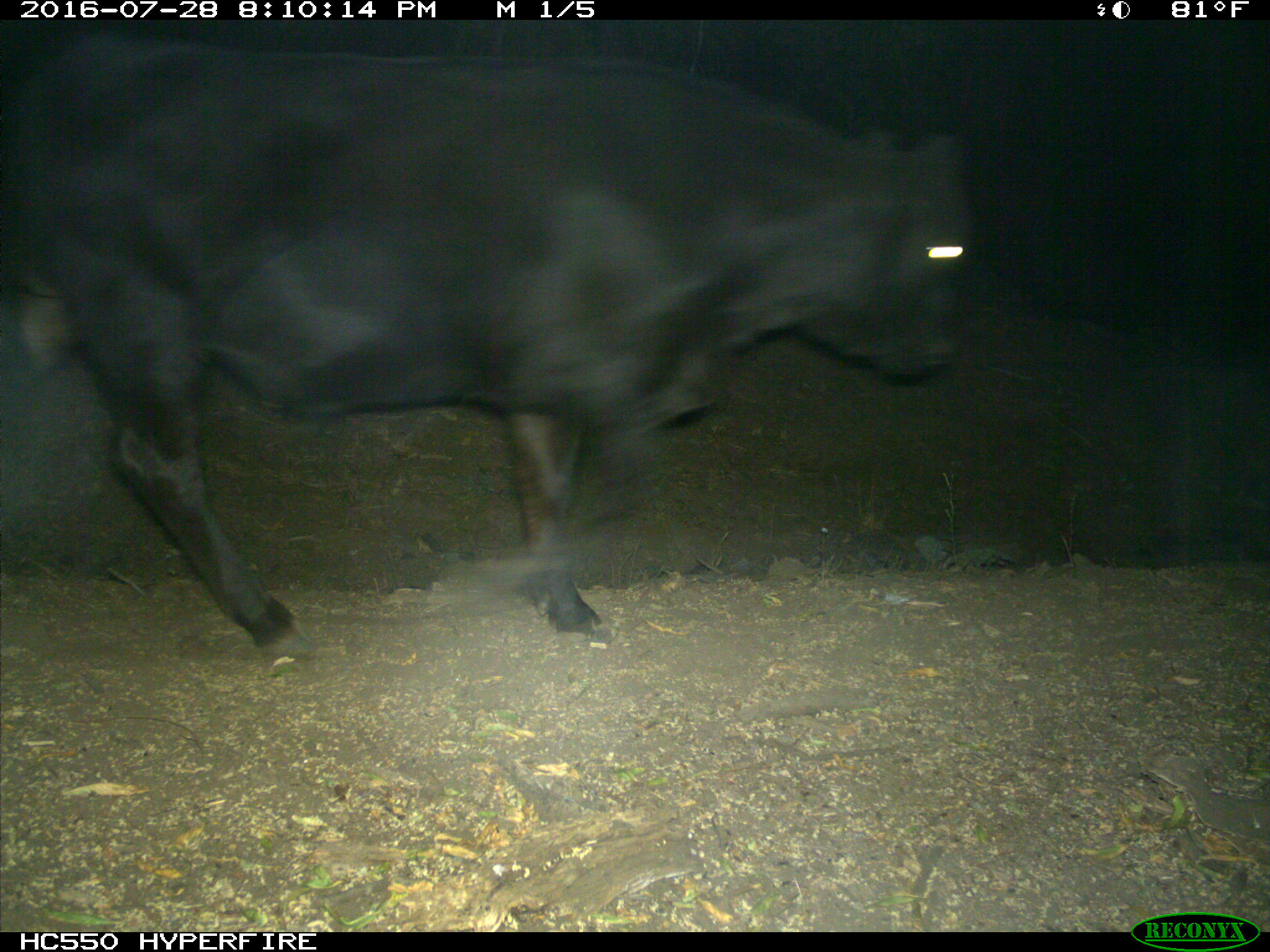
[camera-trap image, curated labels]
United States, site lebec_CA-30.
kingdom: Animalia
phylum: Chordata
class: Mammalia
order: Artiodactyla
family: Bovidae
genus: Bos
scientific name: Bos taurus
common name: domestic cow